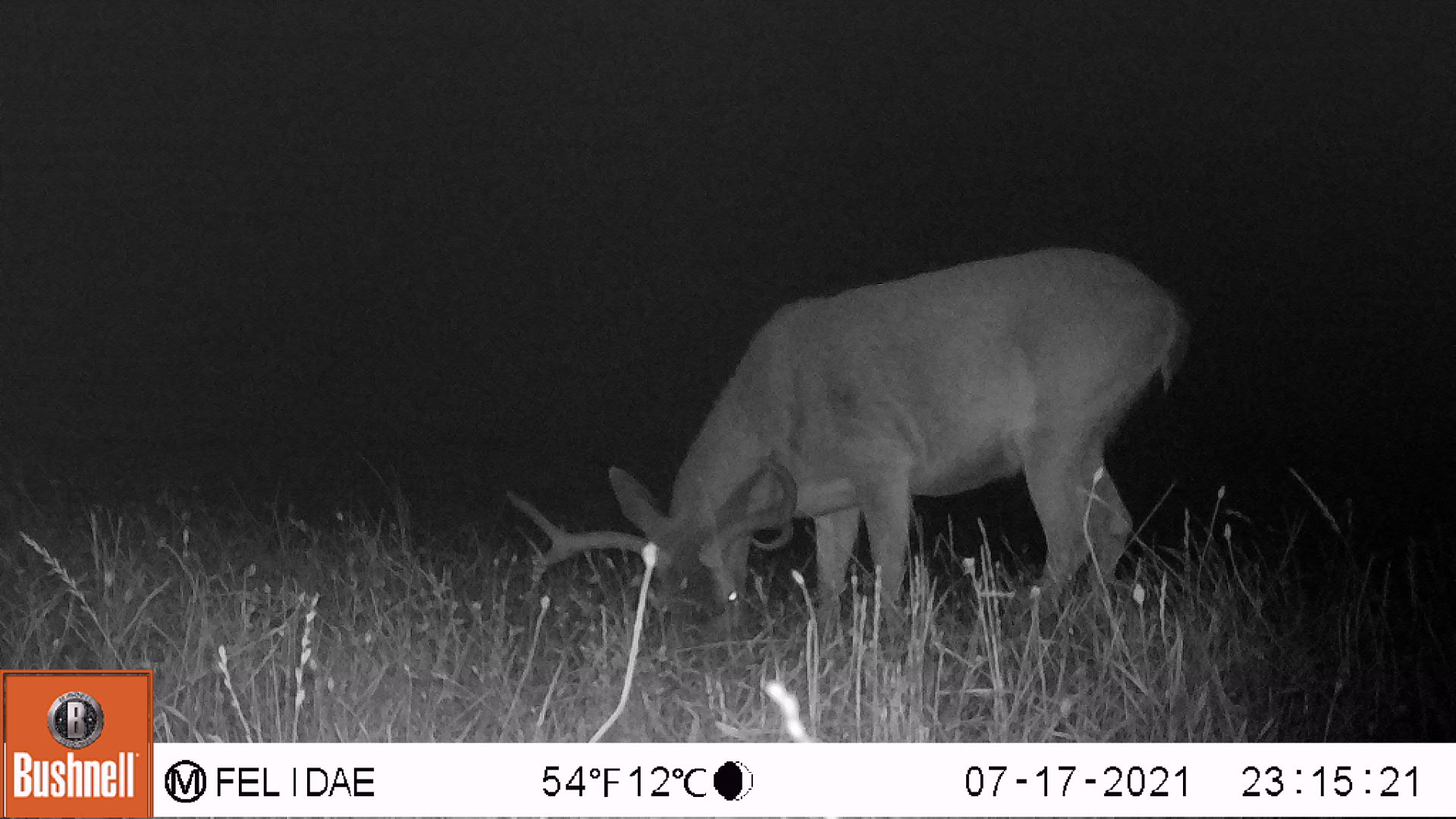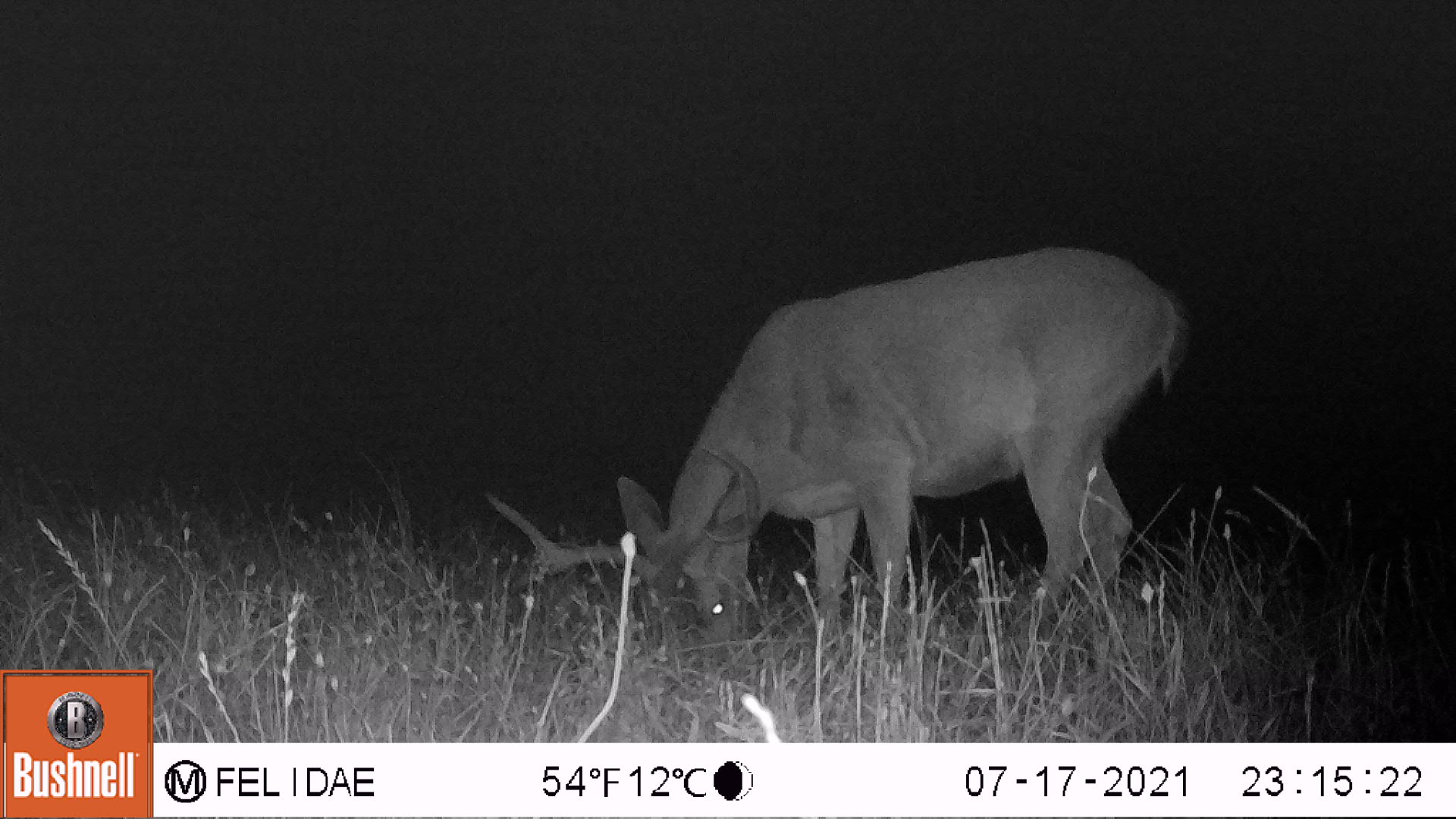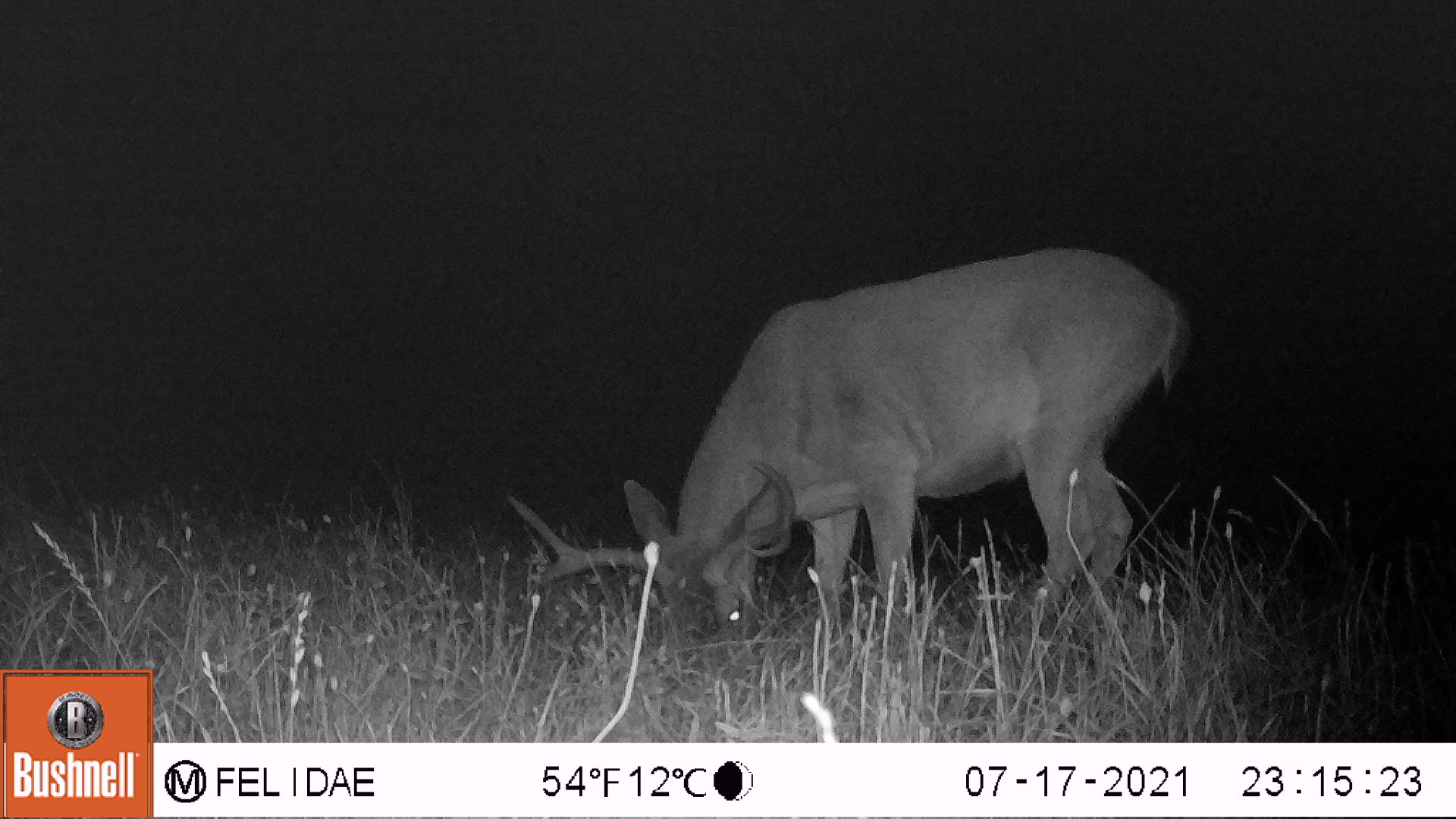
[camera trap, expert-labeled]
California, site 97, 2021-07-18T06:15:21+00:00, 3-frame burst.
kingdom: Animalia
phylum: Chordata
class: Mammalia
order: Artiodactyla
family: Cervidae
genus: Odocoileus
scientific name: Odocoileus hemionus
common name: mule deer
Mule deer (Odocoileus hemionus).